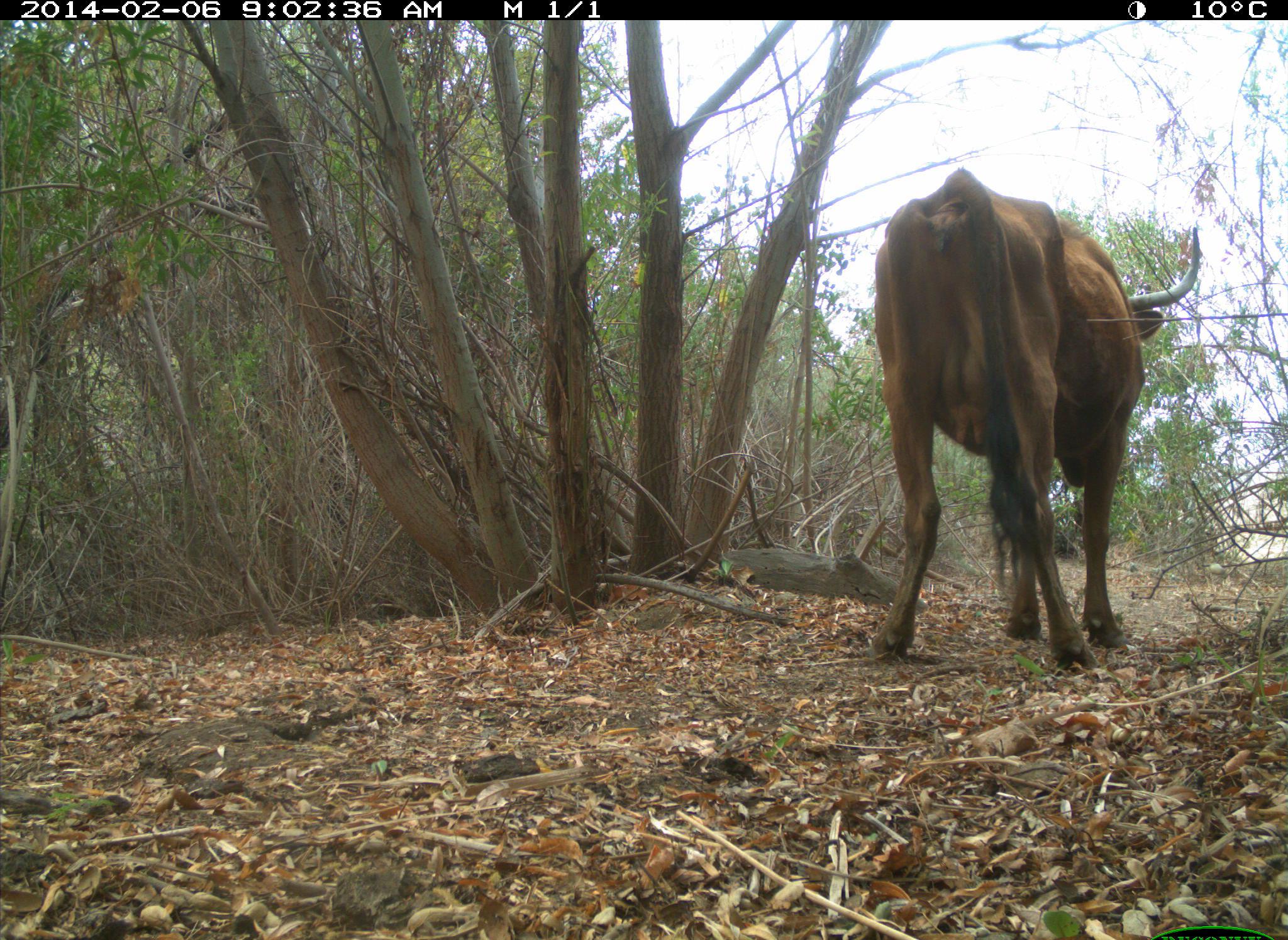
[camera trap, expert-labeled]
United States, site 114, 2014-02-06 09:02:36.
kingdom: Animalia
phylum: Chordata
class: Mammalia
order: Artiodactyla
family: Bovidae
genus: Bos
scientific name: Bos taurus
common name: cow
Cow (Bos taurus).